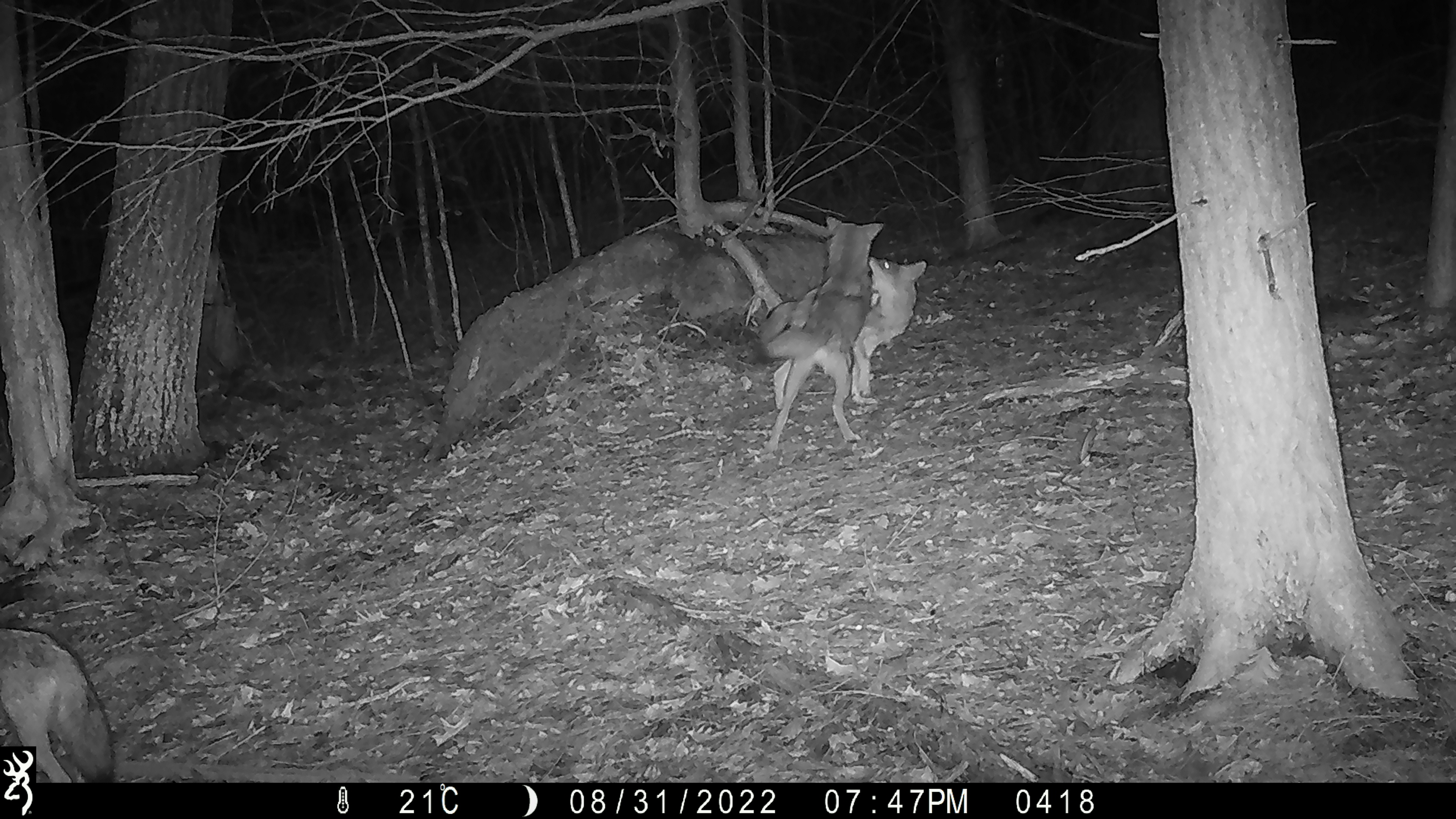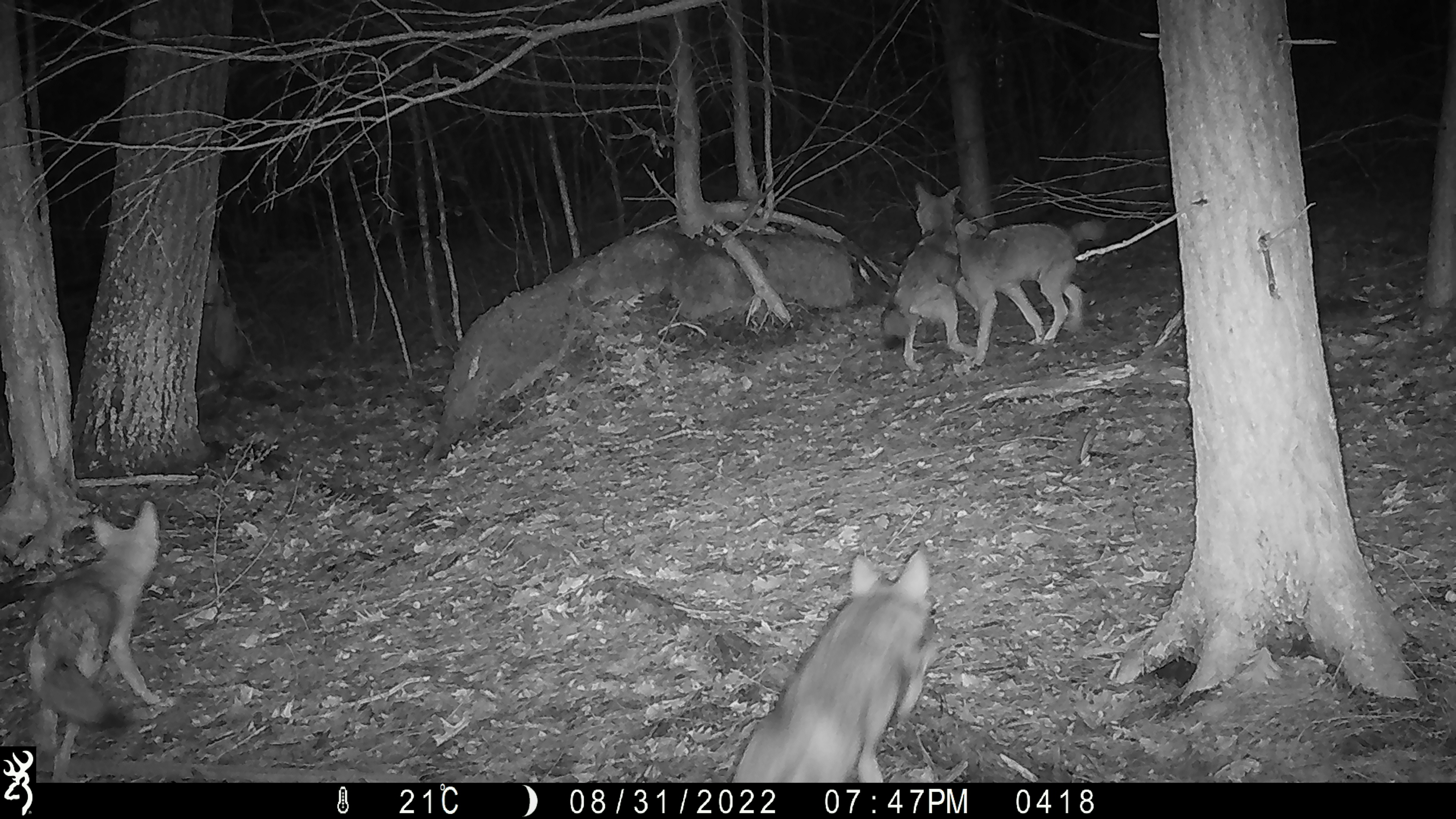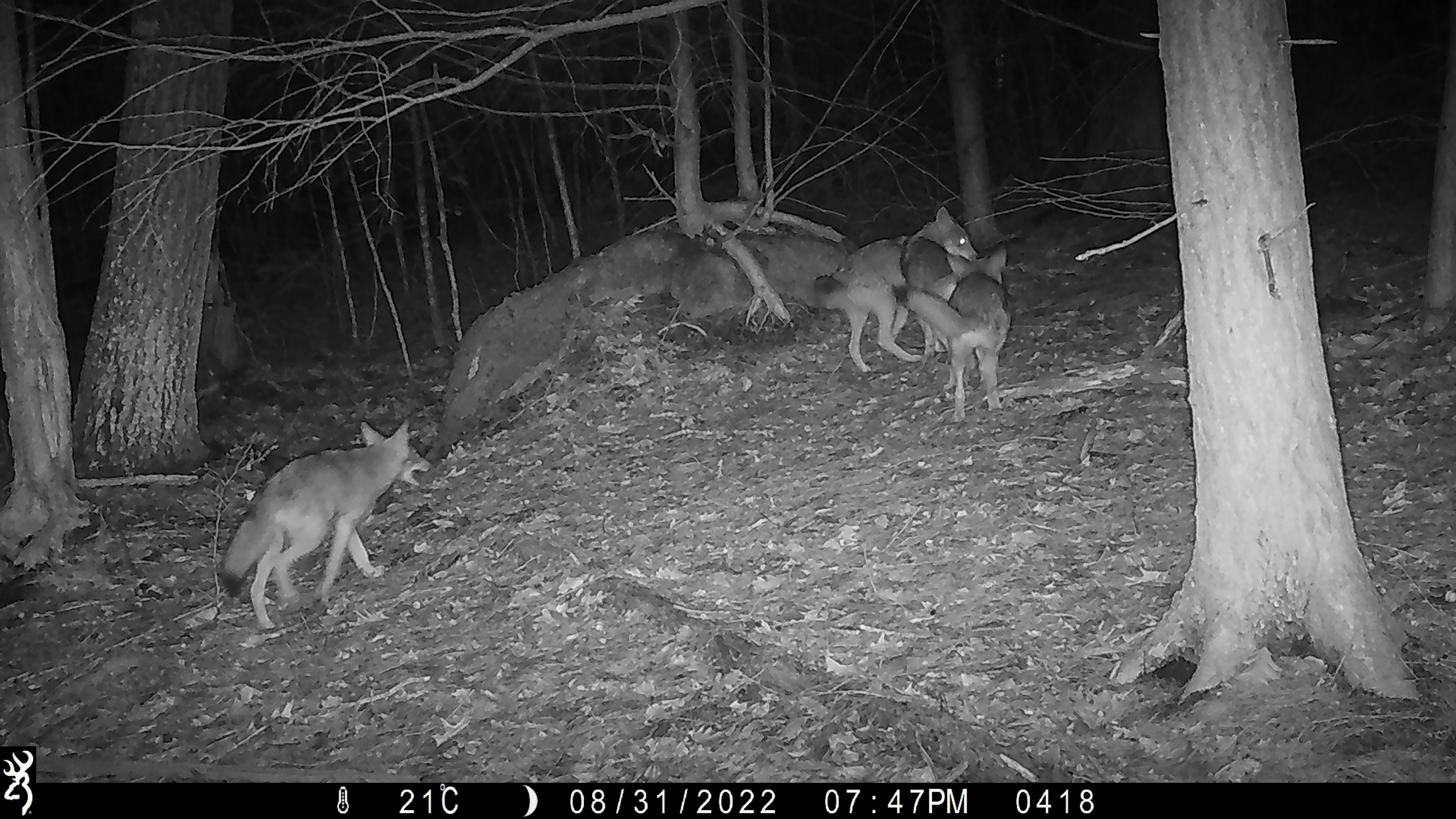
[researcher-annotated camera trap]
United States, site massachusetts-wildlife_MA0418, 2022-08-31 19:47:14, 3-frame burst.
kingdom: Animalia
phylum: Chordata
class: Mammalia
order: Carnivora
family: Canidae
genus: Canis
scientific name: Canis latrans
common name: coyote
Coyote (Canis latrans).